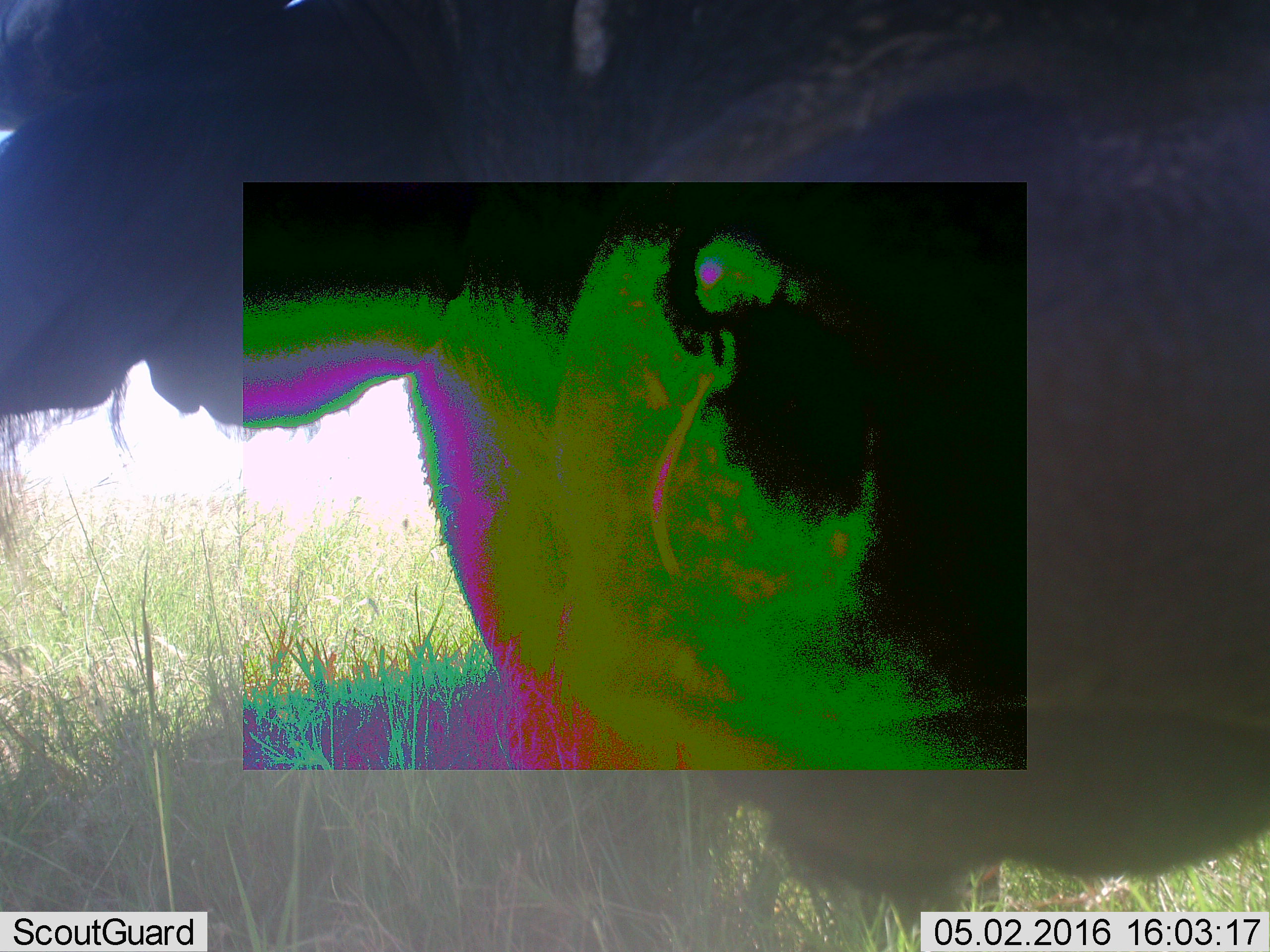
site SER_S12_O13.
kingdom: Animalia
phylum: Chordata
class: Mammalia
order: Artiodactyla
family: Bovidae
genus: Syncerus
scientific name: Syncerus caffer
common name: african buffalo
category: buffalo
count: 1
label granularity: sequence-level